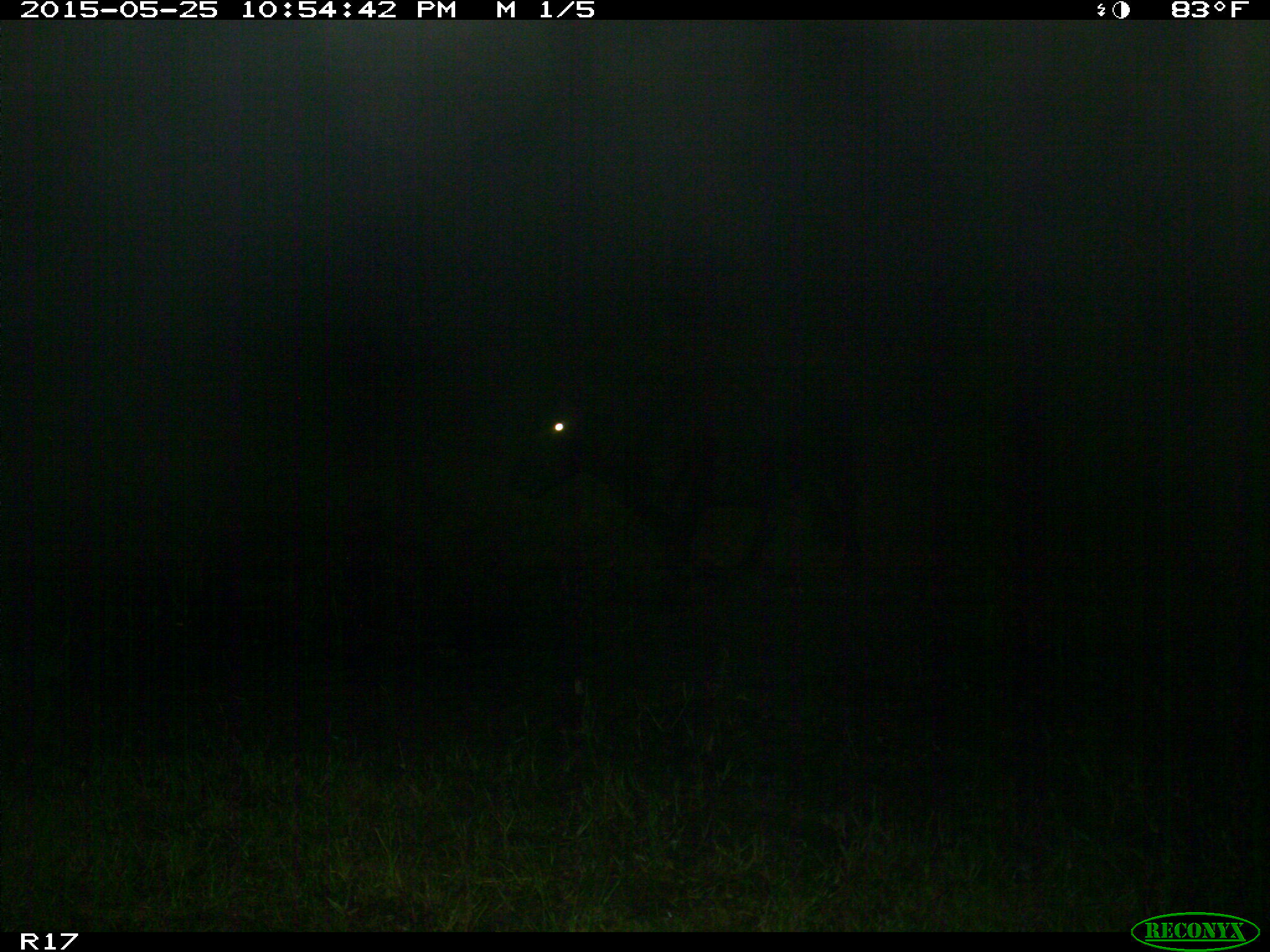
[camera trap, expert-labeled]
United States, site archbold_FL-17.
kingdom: Animalia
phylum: Chordata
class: Mammalia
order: Artiodactyla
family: Bovidae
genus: Bos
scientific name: Bos taurus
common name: domestic cow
Bos taurus (domestic cow).